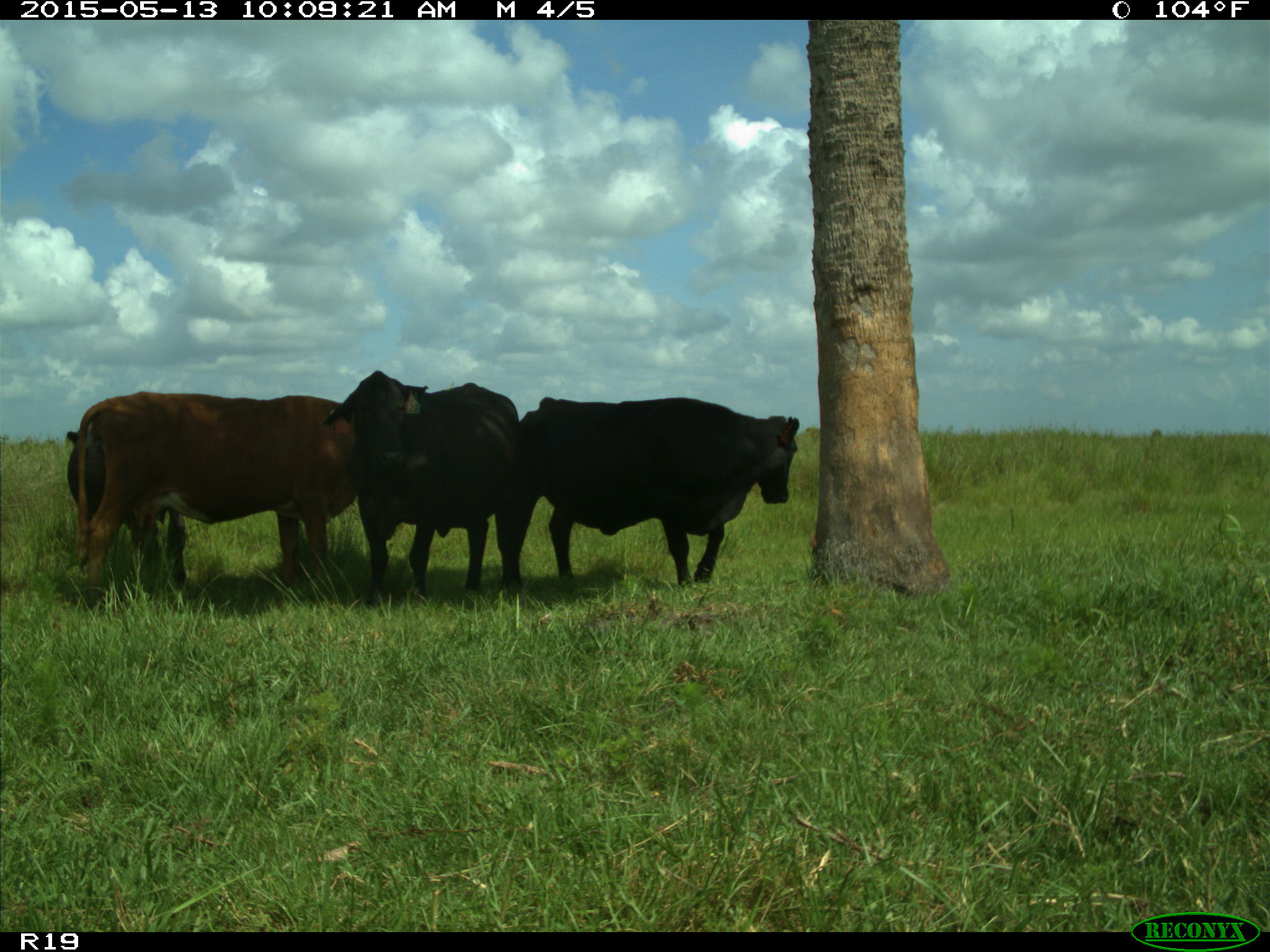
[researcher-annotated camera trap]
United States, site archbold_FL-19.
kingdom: Animalia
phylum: Chordata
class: Mammalia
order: Artiodactyla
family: Bovidae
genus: Bos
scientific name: Bos taurus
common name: domestic cow